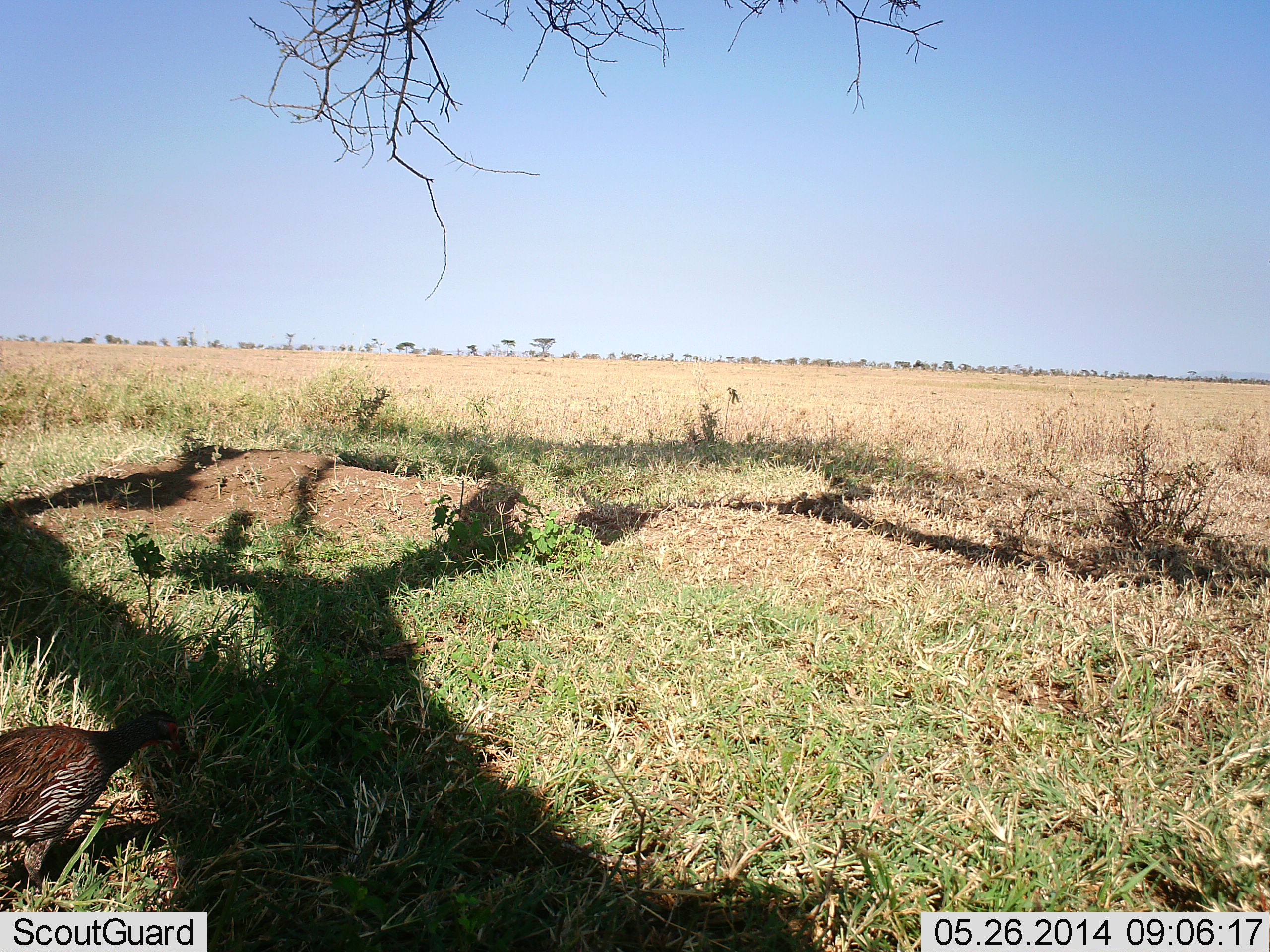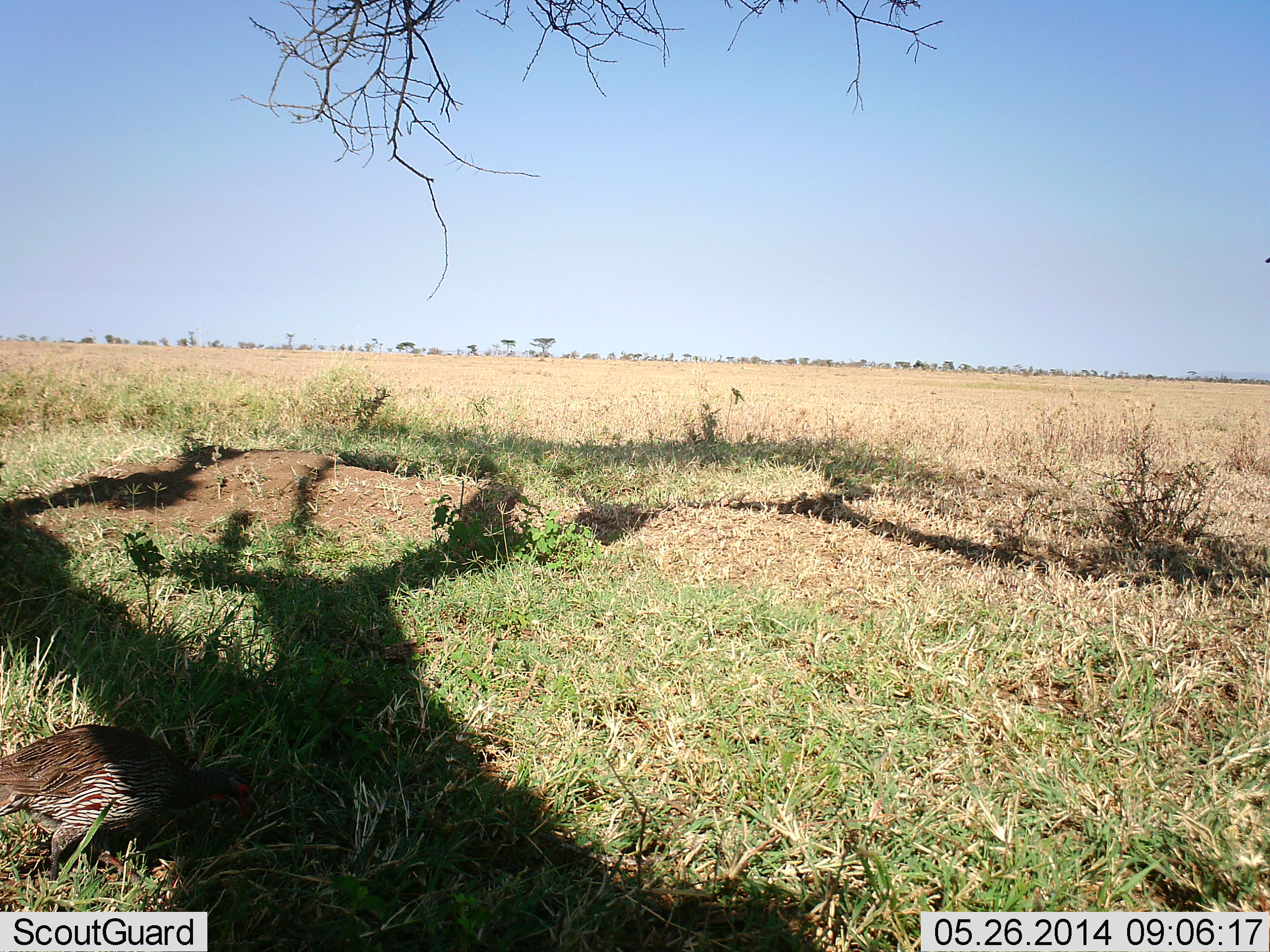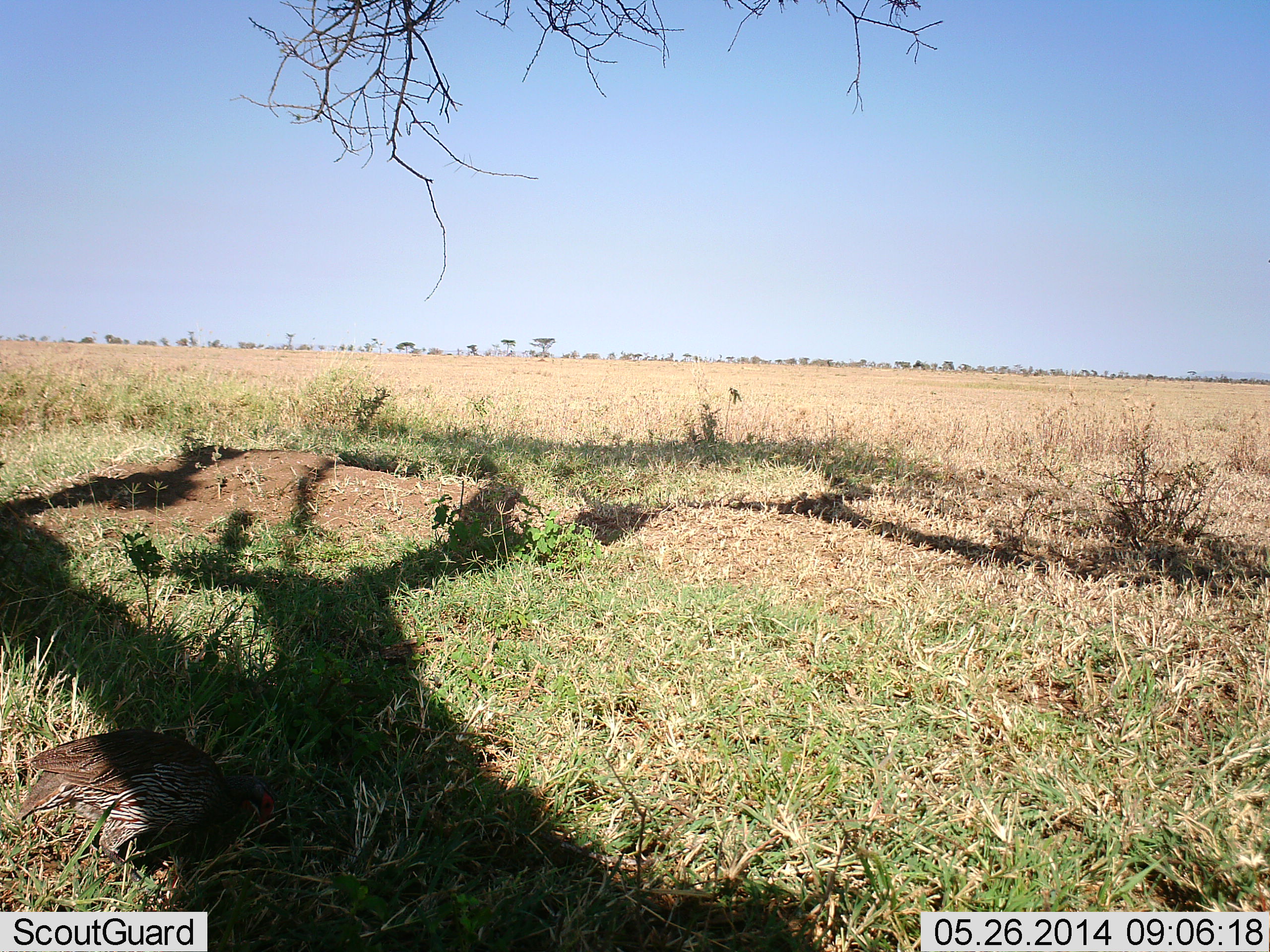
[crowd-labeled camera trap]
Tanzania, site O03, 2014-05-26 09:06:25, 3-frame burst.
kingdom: Animalia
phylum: Chordata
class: Aves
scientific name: Aves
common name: bird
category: otherbird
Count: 1.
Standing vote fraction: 12%.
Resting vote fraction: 0%.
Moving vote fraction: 36%.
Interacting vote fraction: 0%.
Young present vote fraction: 0%.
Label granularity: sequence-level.